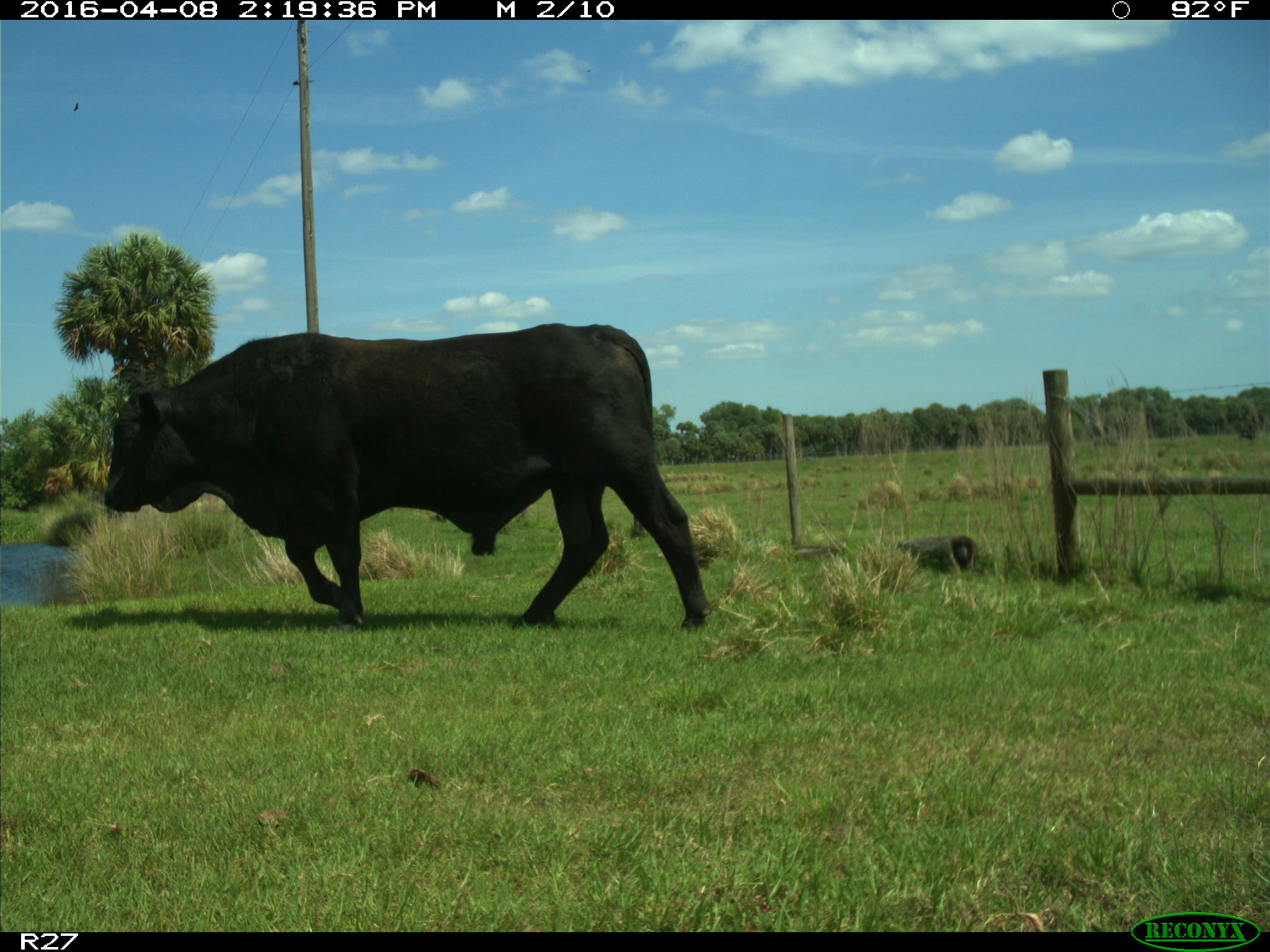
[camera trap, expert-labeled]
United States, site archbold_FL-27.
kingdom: Animalia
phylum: Chordata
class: Mammalia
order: Artiodactyla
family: Bovidae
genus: Bos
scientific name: Bos taurus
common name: domestic cow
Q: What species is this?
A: Bos taurus (domestic cow).